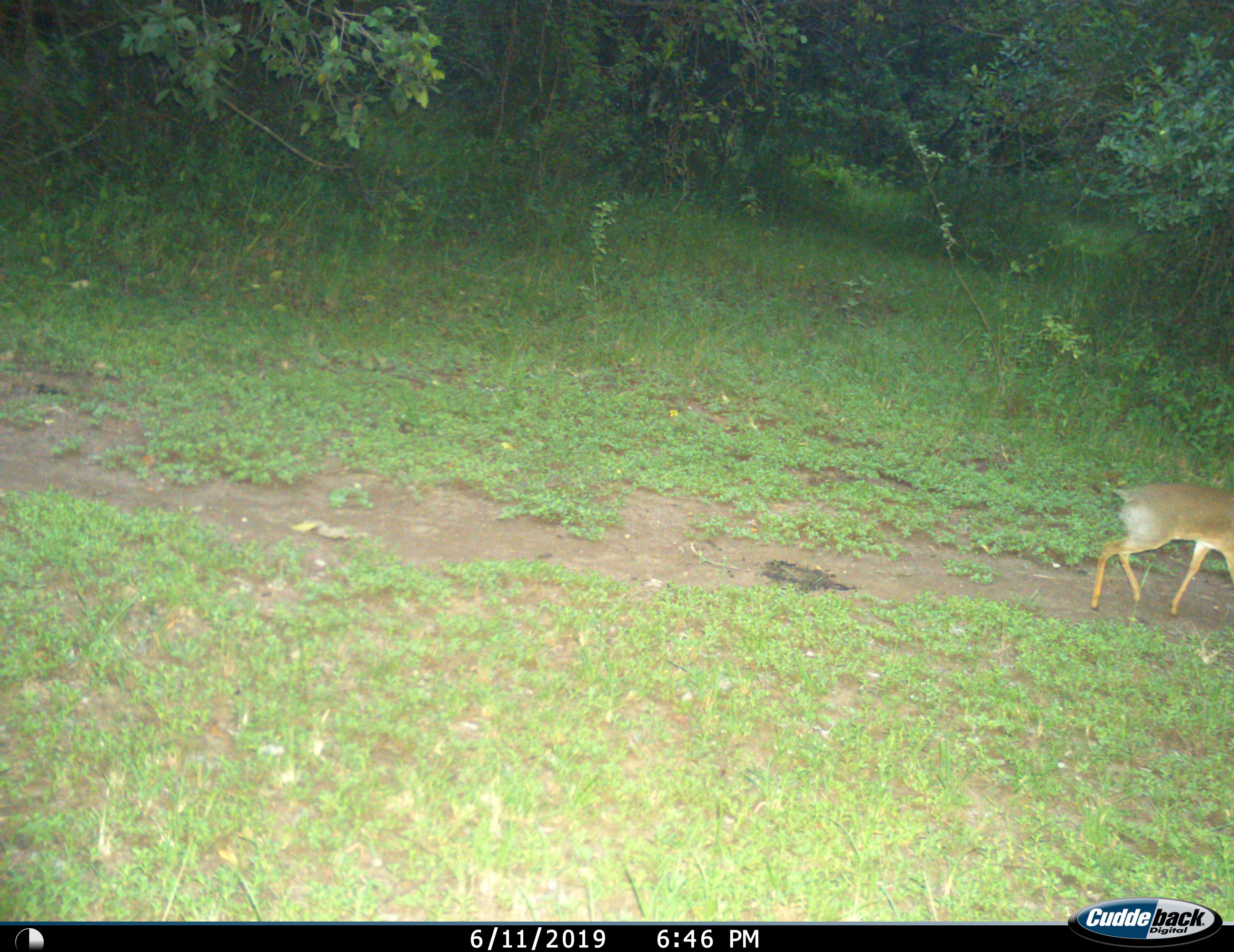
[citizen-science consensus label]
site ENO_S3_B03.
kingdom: Animalia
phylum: Chordata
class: Mammalia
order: Artiodactyla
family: Bovidae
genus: Madoqua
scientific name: Madoqua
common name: dik-dik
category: dikdik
Dikdik (dik-dik) (Madoqua), count 1. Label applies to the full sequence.